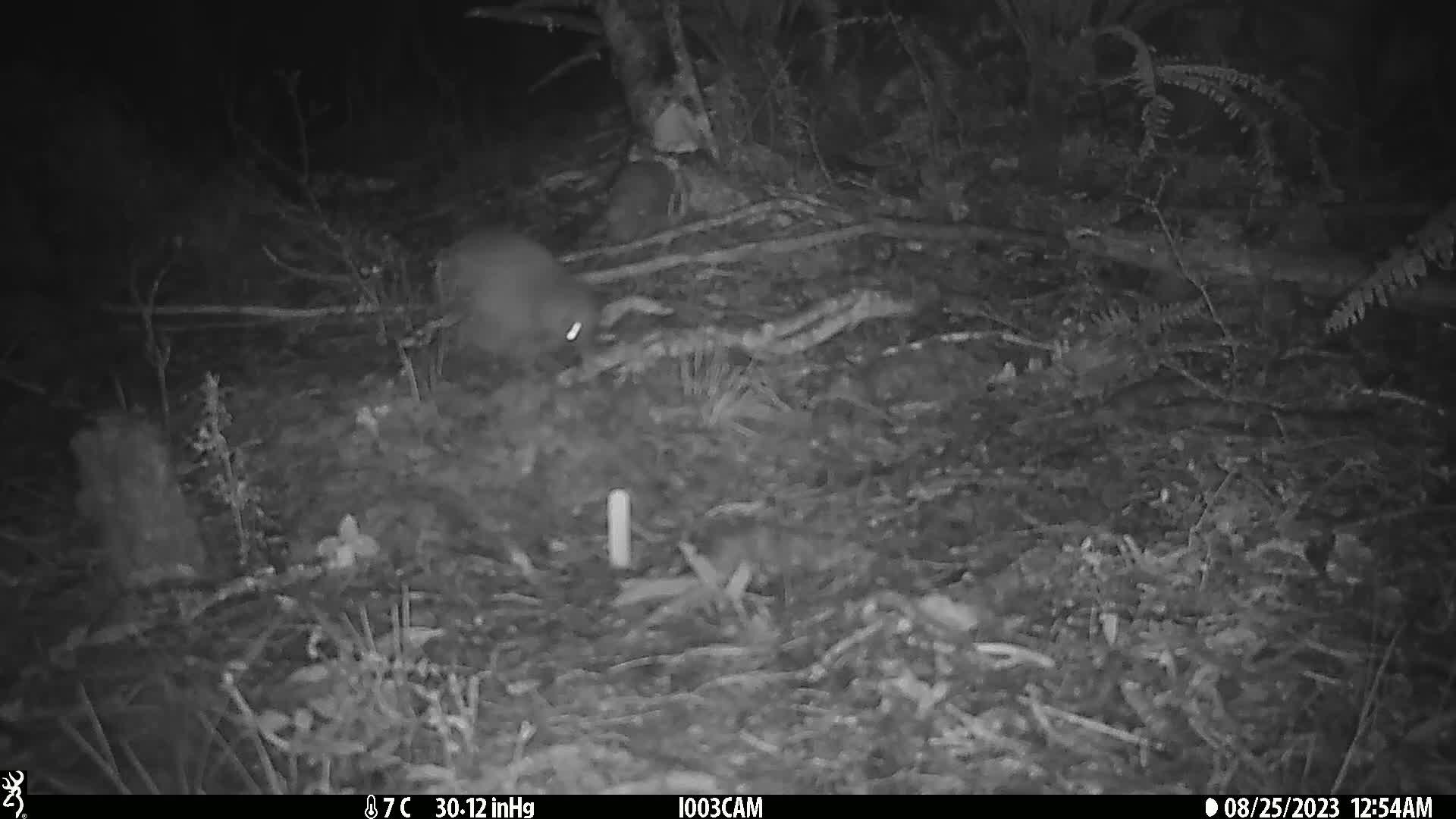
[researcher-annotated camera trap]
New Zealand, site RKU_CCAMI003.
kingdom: Animalia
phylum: Chordata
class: Aves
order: Apterygiformes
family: Apterygidae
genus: Apteryx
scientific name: Apteryx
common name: kiwi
Kiwi (Apteryx).